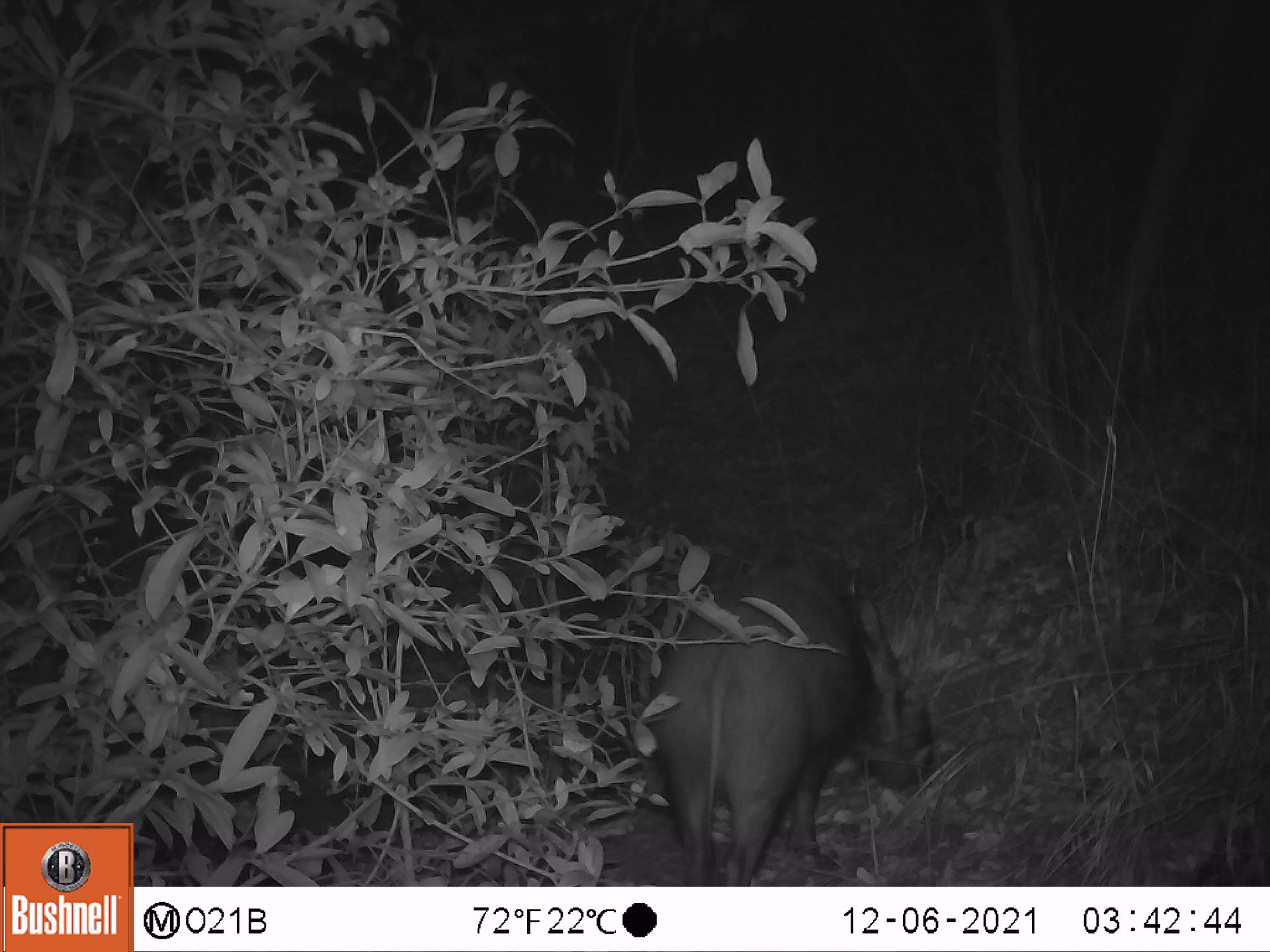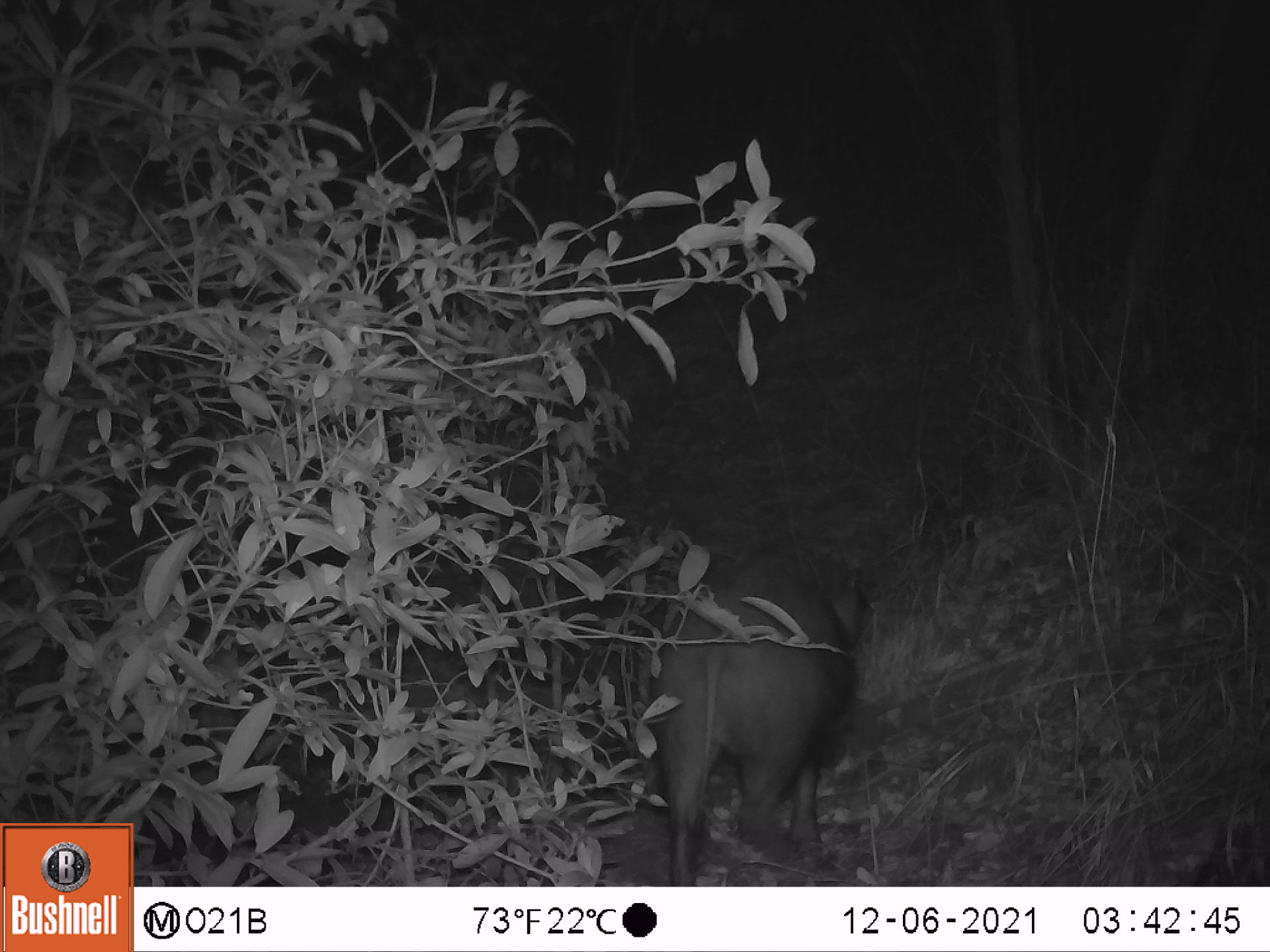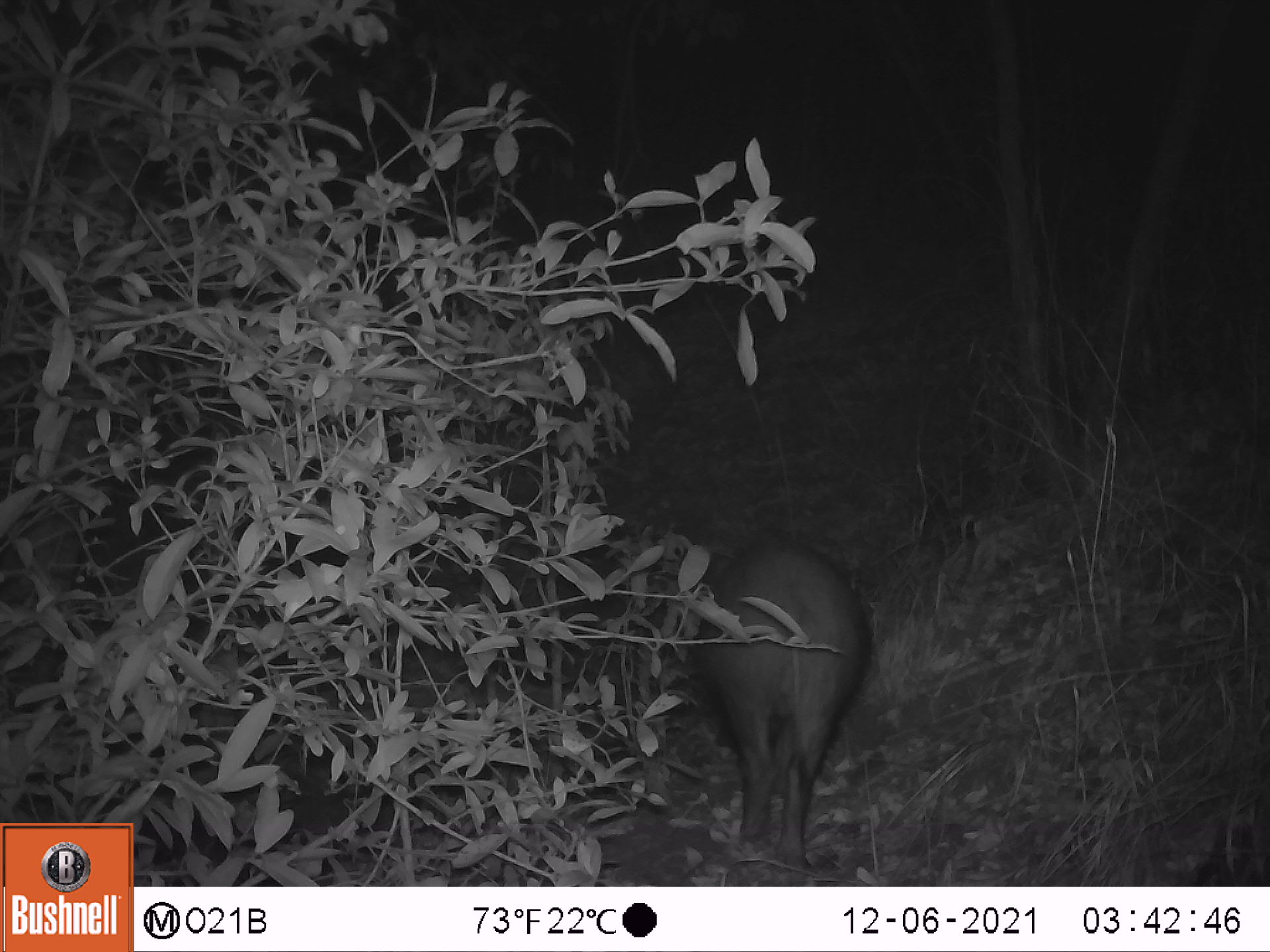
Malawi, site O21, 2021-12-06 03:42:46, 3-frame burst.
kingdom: Animalia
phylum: Chordata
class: Mammalia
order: Artiodactyla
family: Suidae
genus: Potamochoerus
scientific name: Potamochoerus larvatus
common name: bushpig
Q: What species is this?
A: Bushpig (Potamochoerus larvatus).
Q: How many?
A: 1.